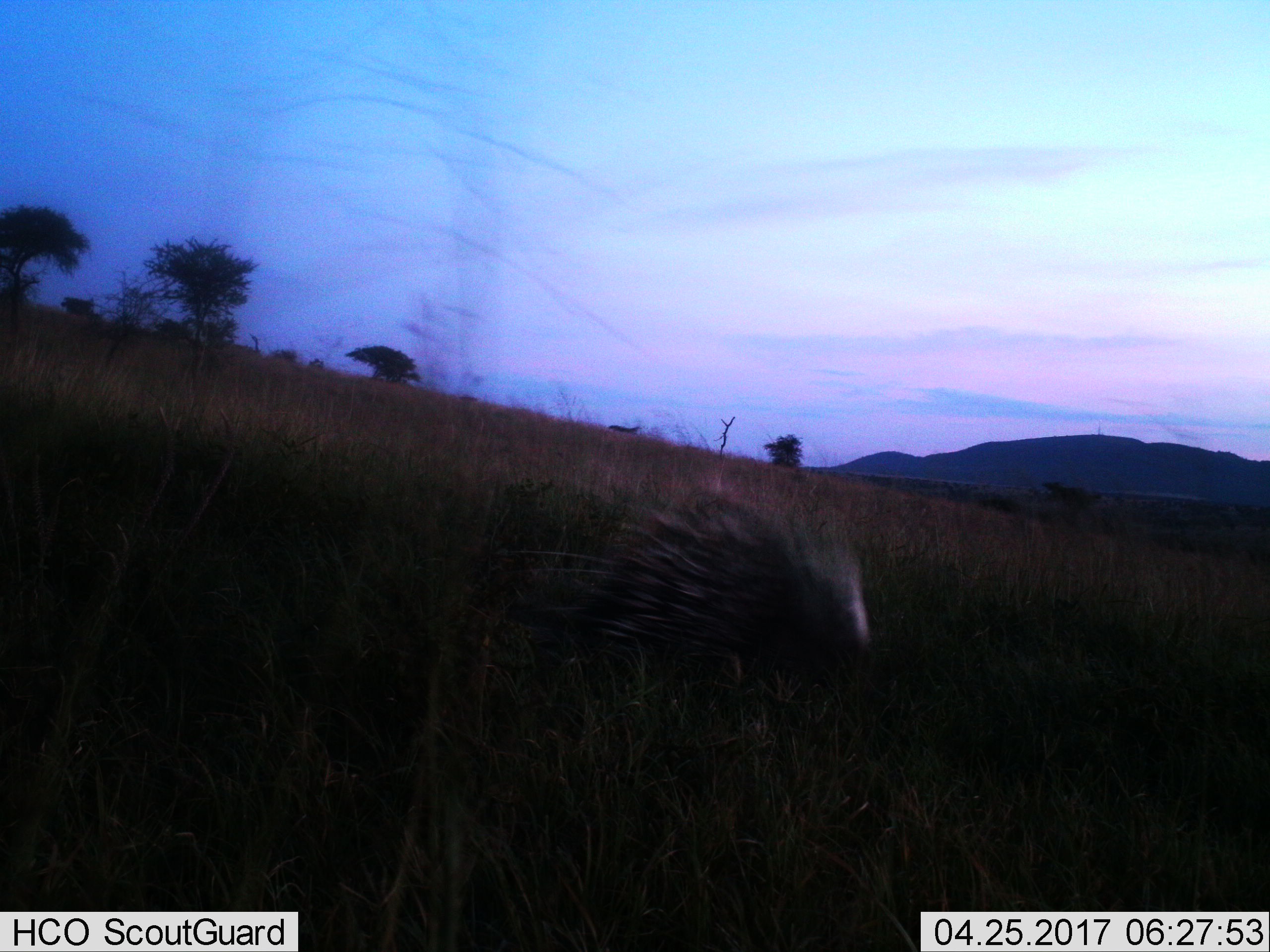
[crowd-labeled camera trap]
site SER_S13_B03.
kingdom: Animalia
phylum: Chordata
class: Mammalia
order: Rodentia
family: Hystricidae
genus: Hystrix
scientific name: Hystrix cristata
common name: crested porcupine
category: porcupine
Porcupine (crested porcupine) (Hystrix cristata), count 1. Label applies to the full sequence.